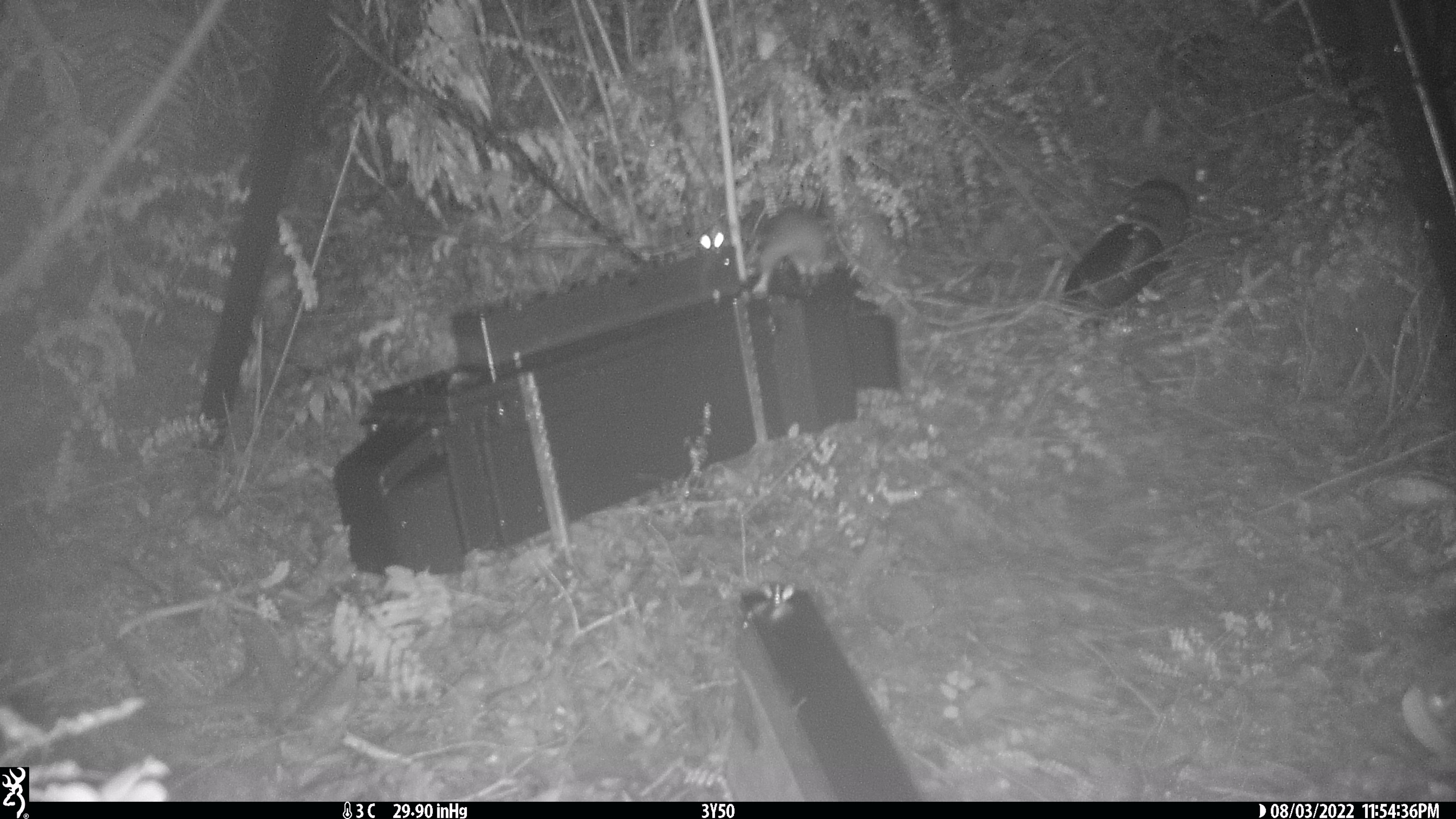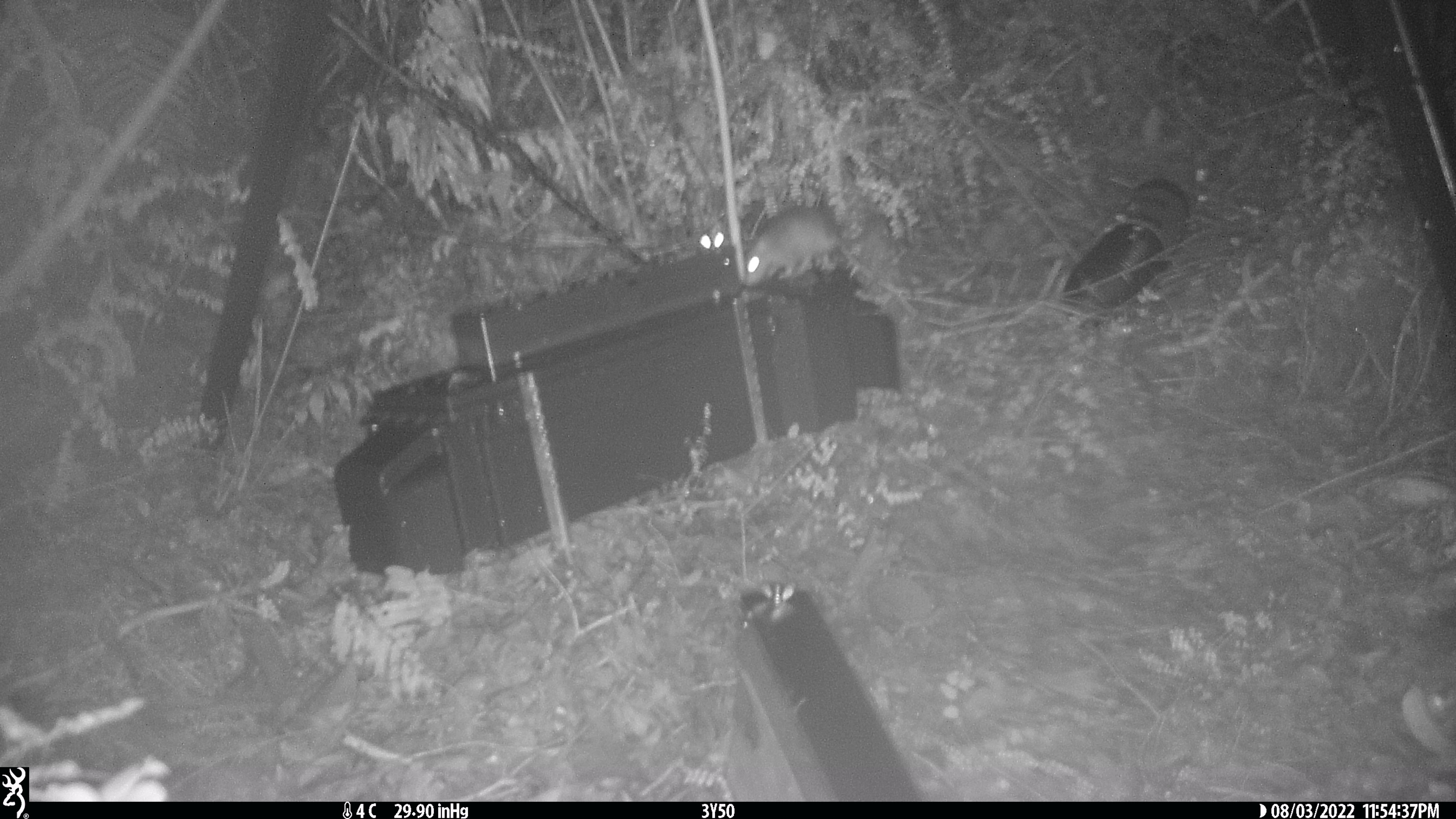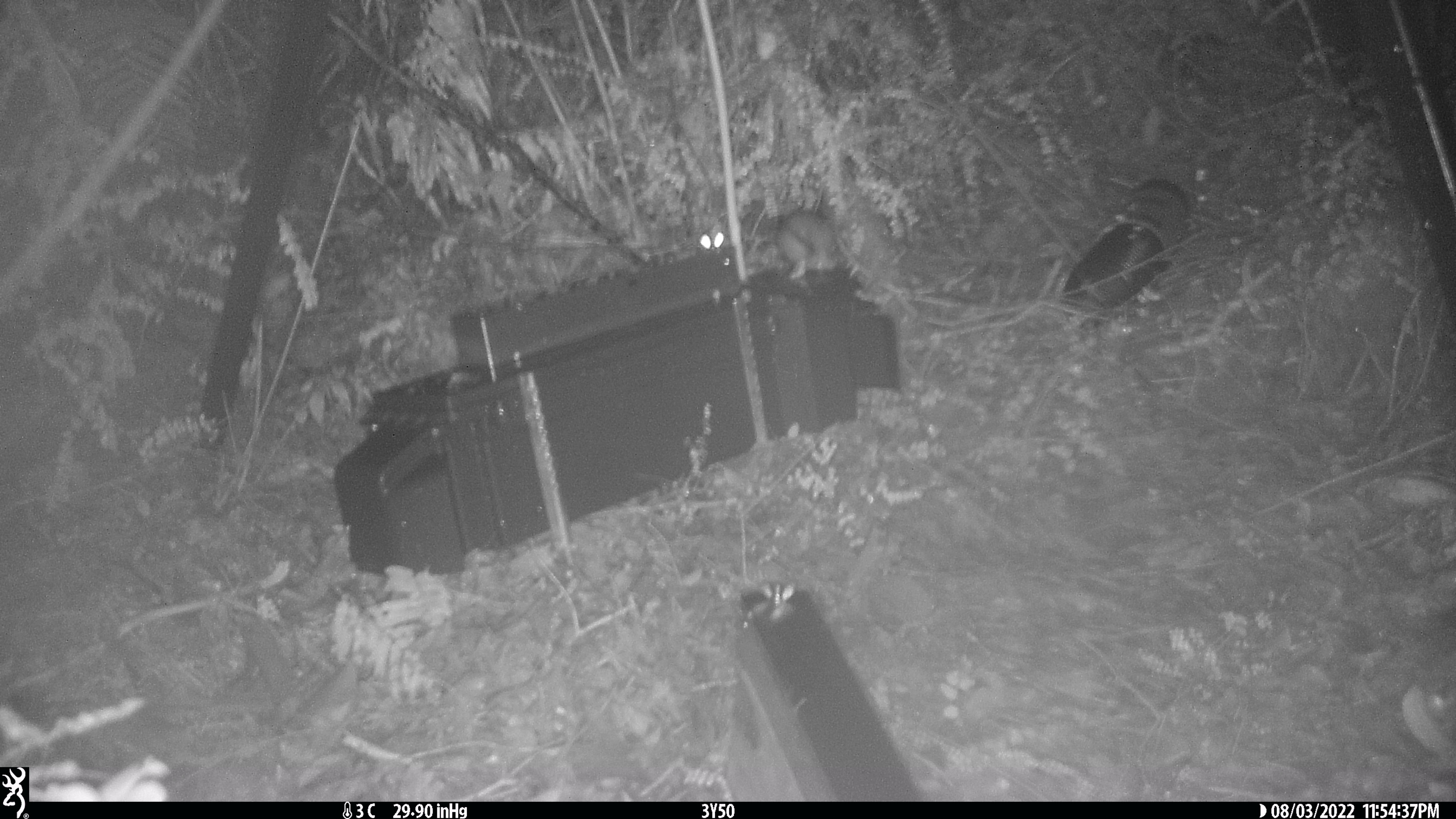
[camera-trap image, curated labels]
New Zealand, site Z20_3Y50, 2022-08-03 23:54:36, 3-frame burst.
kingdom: Animalia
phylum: Chordata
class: Mammalia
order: Rodentia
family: Muridae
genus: Rattus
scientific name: Rattus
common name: rat